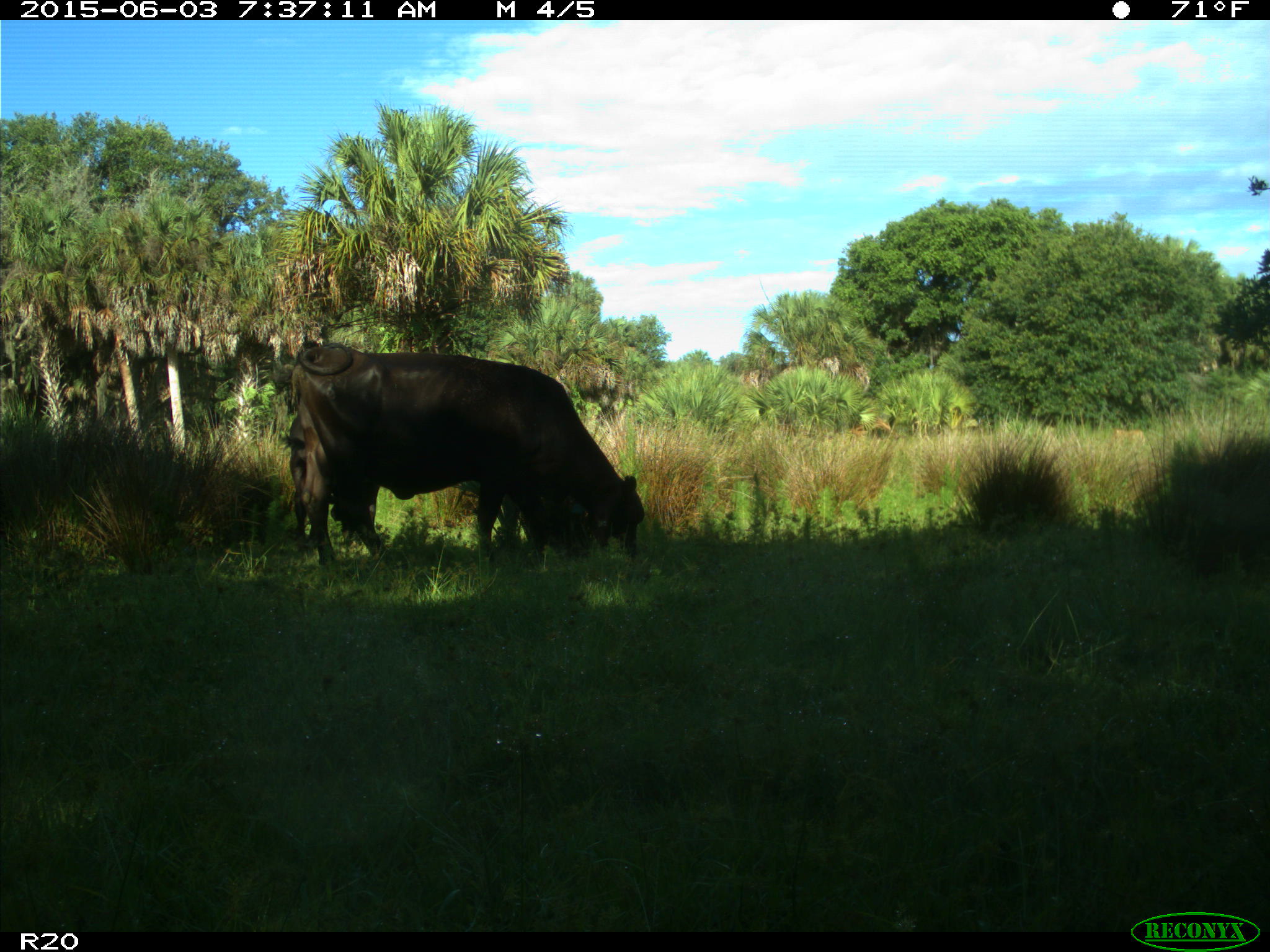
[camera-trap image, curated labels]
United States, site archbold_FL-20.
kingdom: Animalia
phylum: Chordata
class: Mammalia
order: Artiodactyla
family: Bovidae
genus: Bos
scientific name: Bos taurus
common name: domestic cow